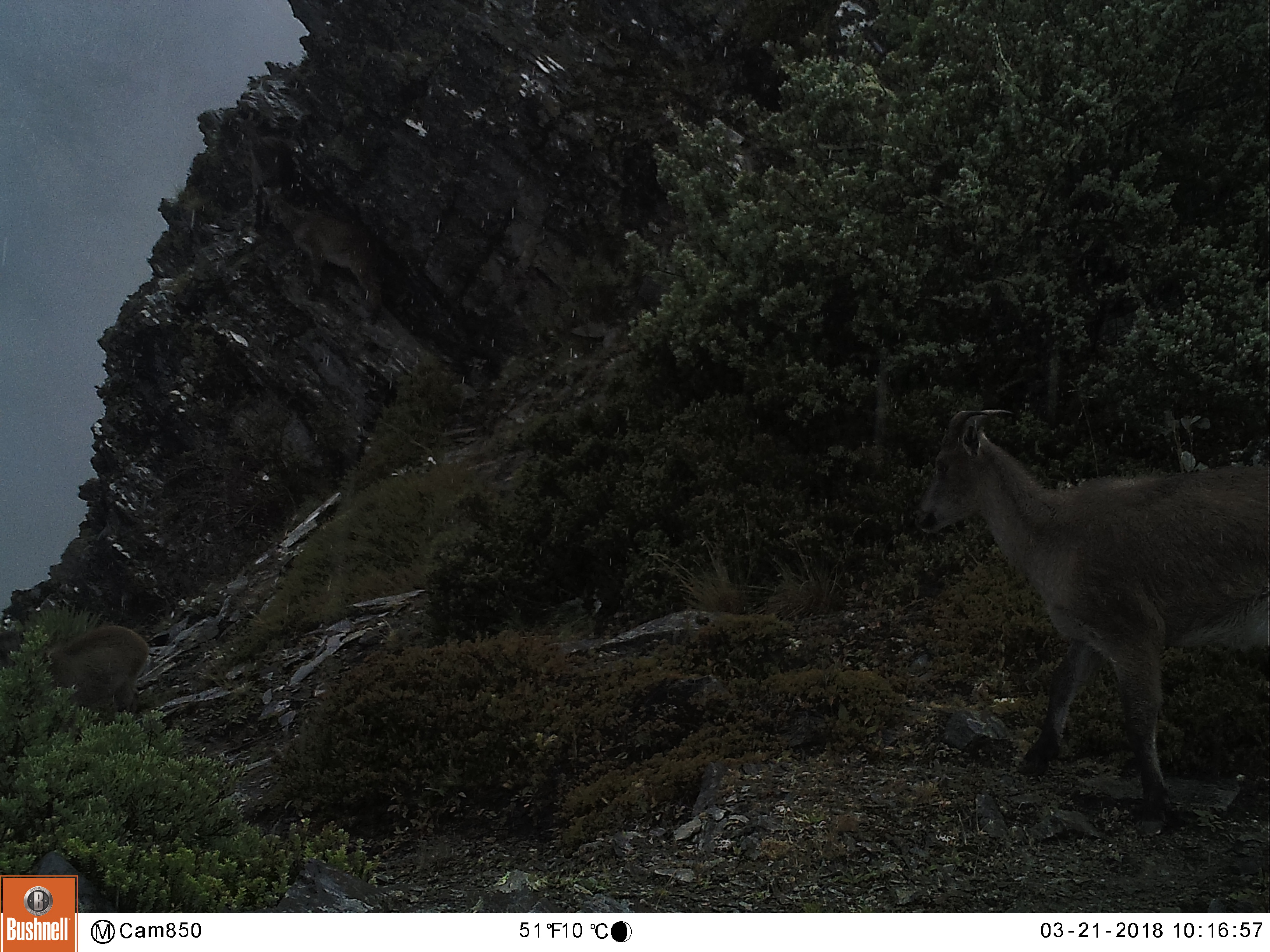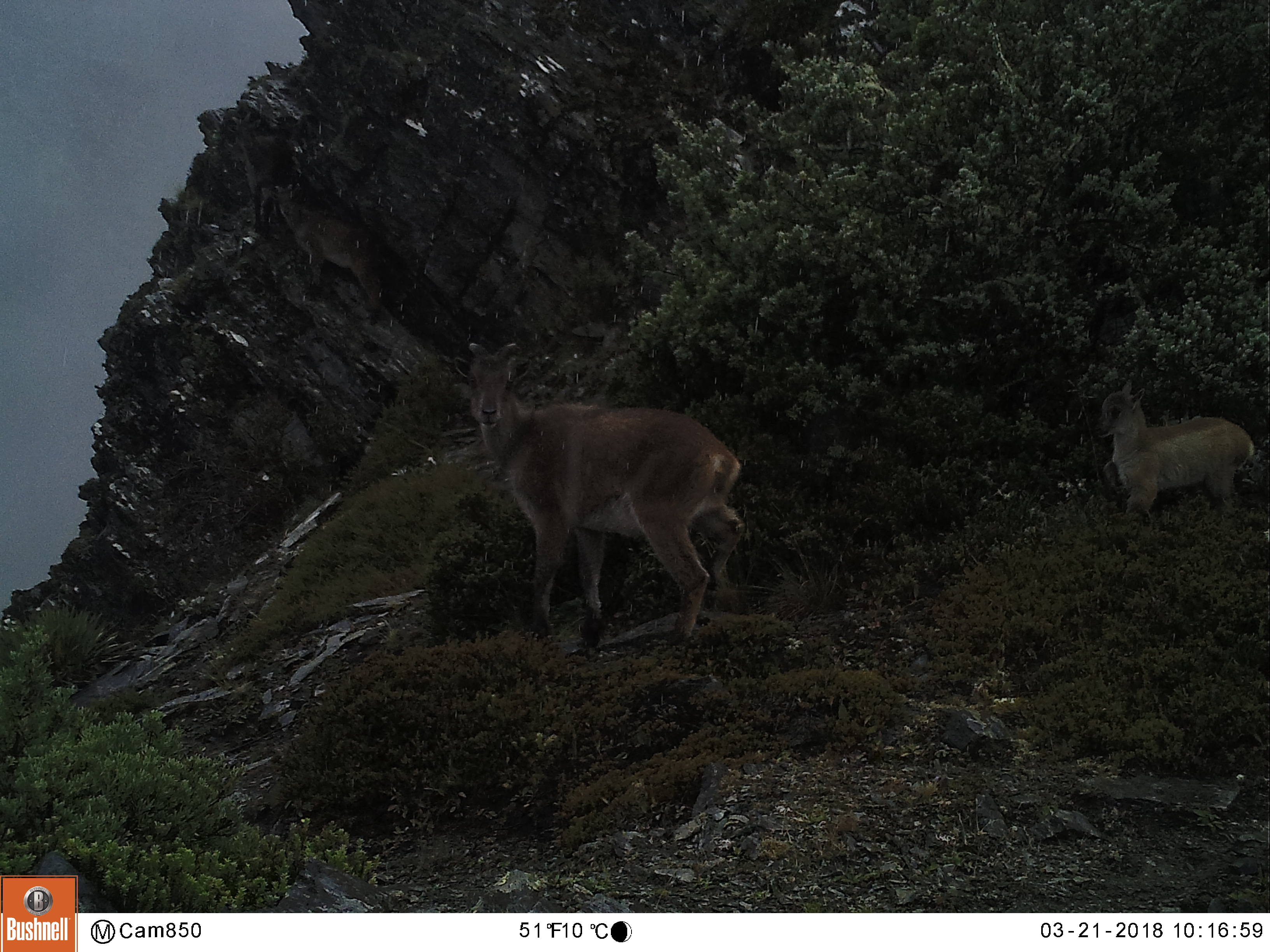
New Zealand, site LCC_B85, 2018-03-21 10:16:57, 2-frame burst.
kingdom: Animalia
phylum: Chordata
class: Mammalia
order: Artiodactyla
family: Bovidae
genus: Nilgiritragus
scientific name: Nilgiritragus hylocrius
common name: tahr